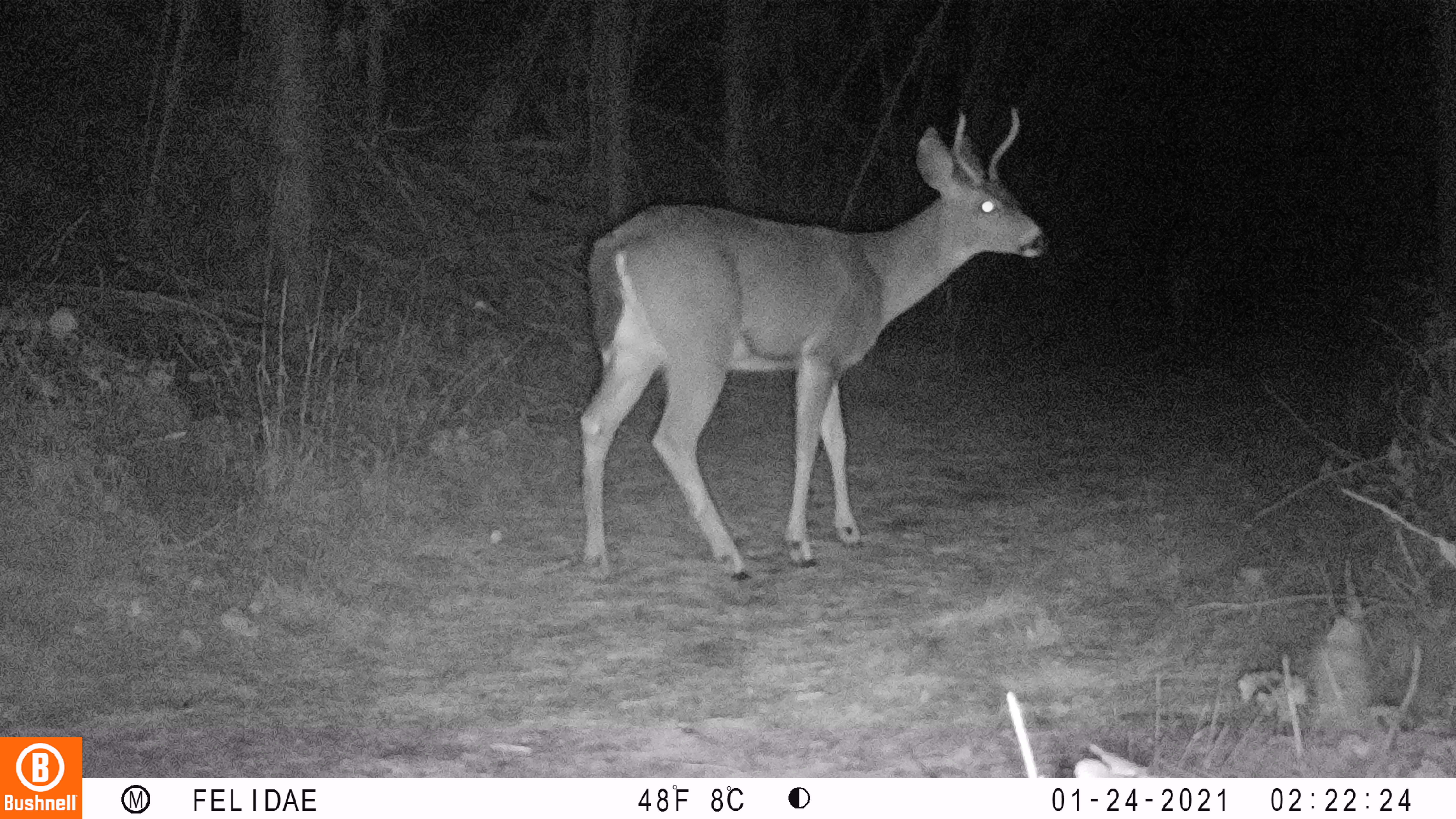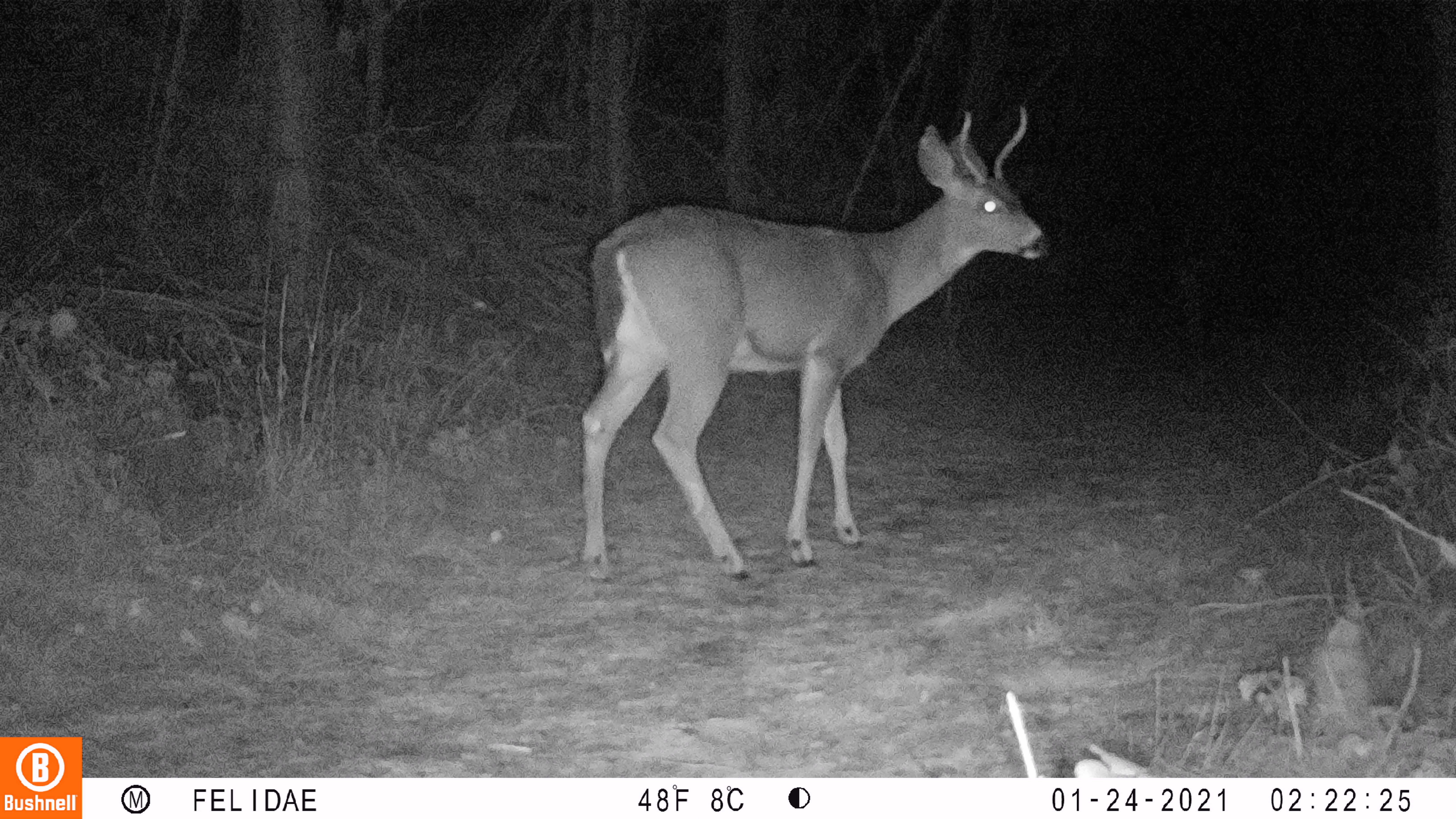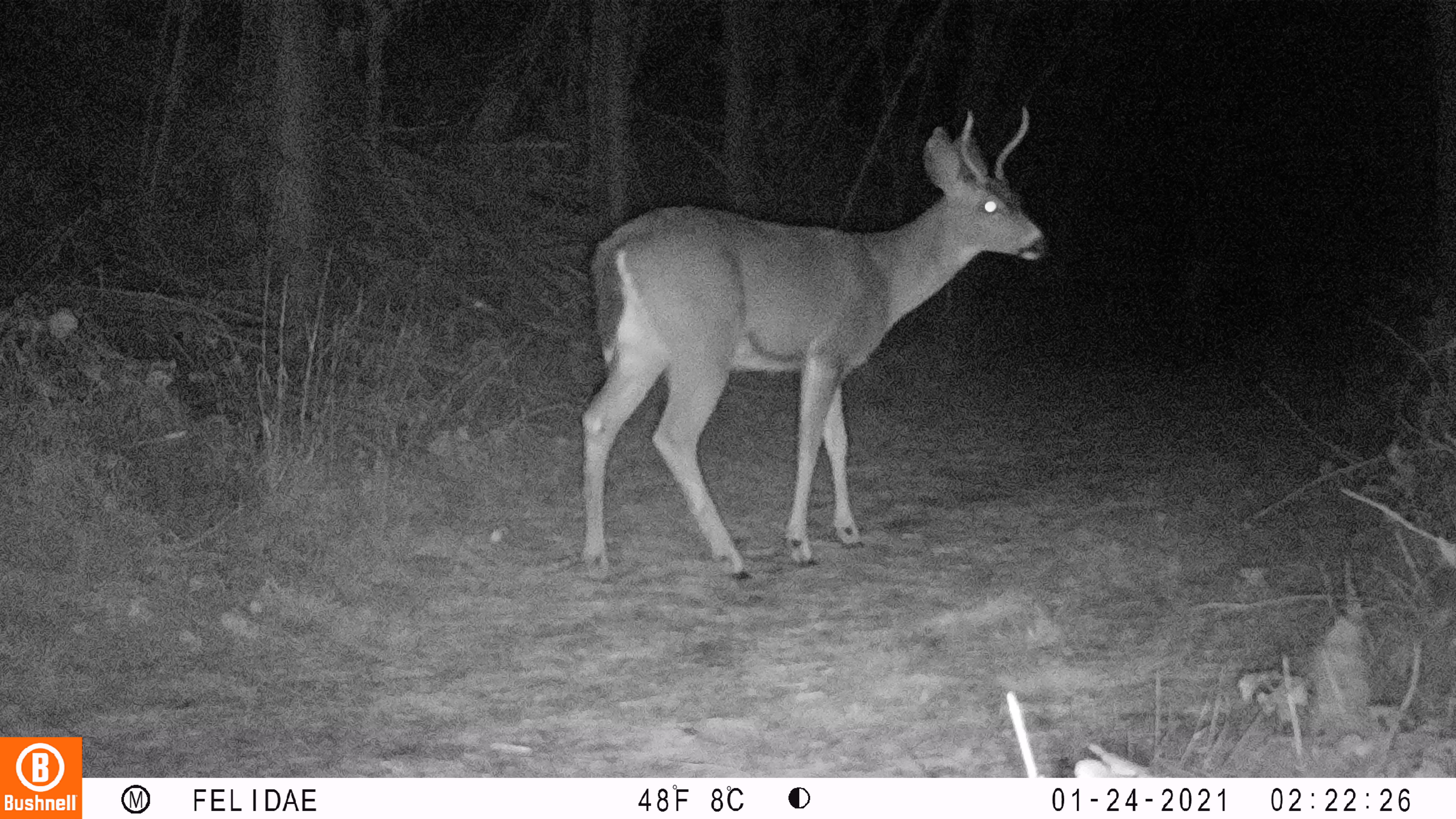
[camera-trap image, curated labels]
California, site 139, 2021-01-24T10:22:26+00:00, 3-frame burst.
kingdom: Animalia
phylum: Chordata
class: Mammalia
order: Artiodactyla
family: Cervidae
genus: Odocoileus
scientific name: Odocoileus hemionus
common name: mule deer